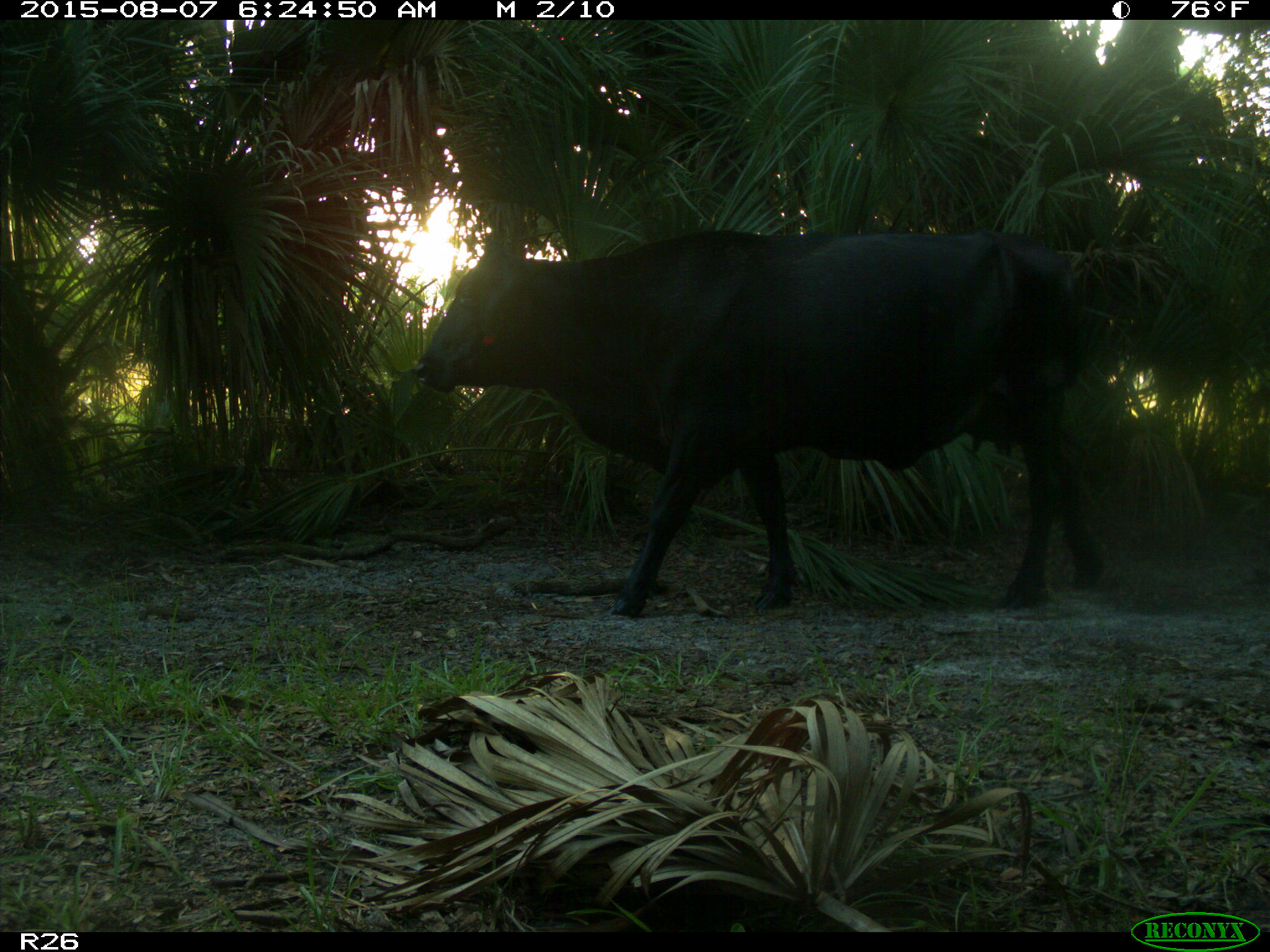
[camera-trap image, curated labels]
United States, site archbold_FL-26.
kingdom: Animalia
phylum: Chordata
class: Mammalia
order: Artiodactyla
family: Bovidae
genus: Bos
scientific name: Bos taurus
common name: domestic cow